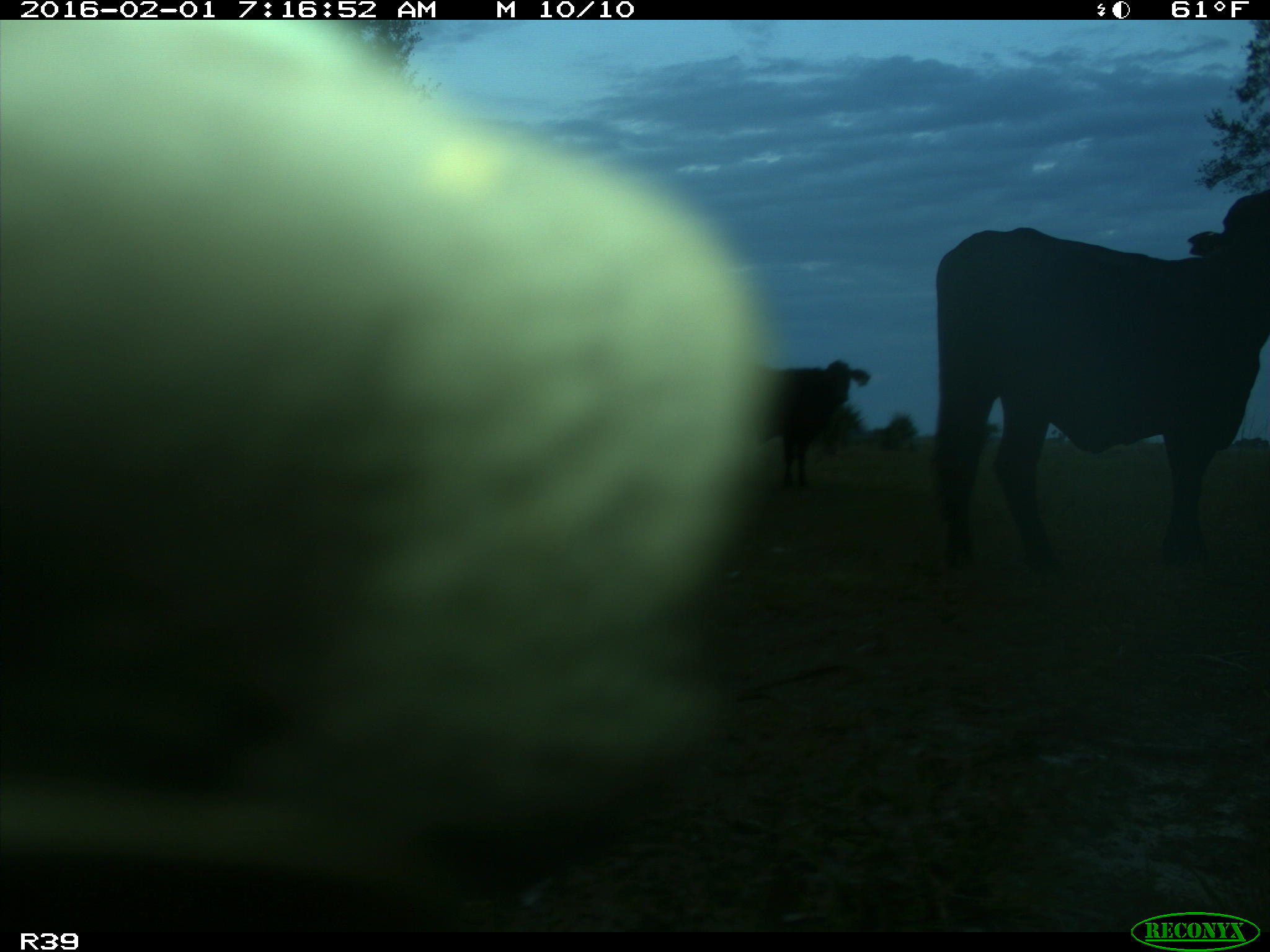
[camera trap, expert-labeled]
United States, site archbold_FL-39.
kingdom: Animalia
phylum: Chordata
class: Mammalia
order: Artiodactyla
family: Bovidae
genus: Bos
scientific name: Bos taurus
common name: domestic cow